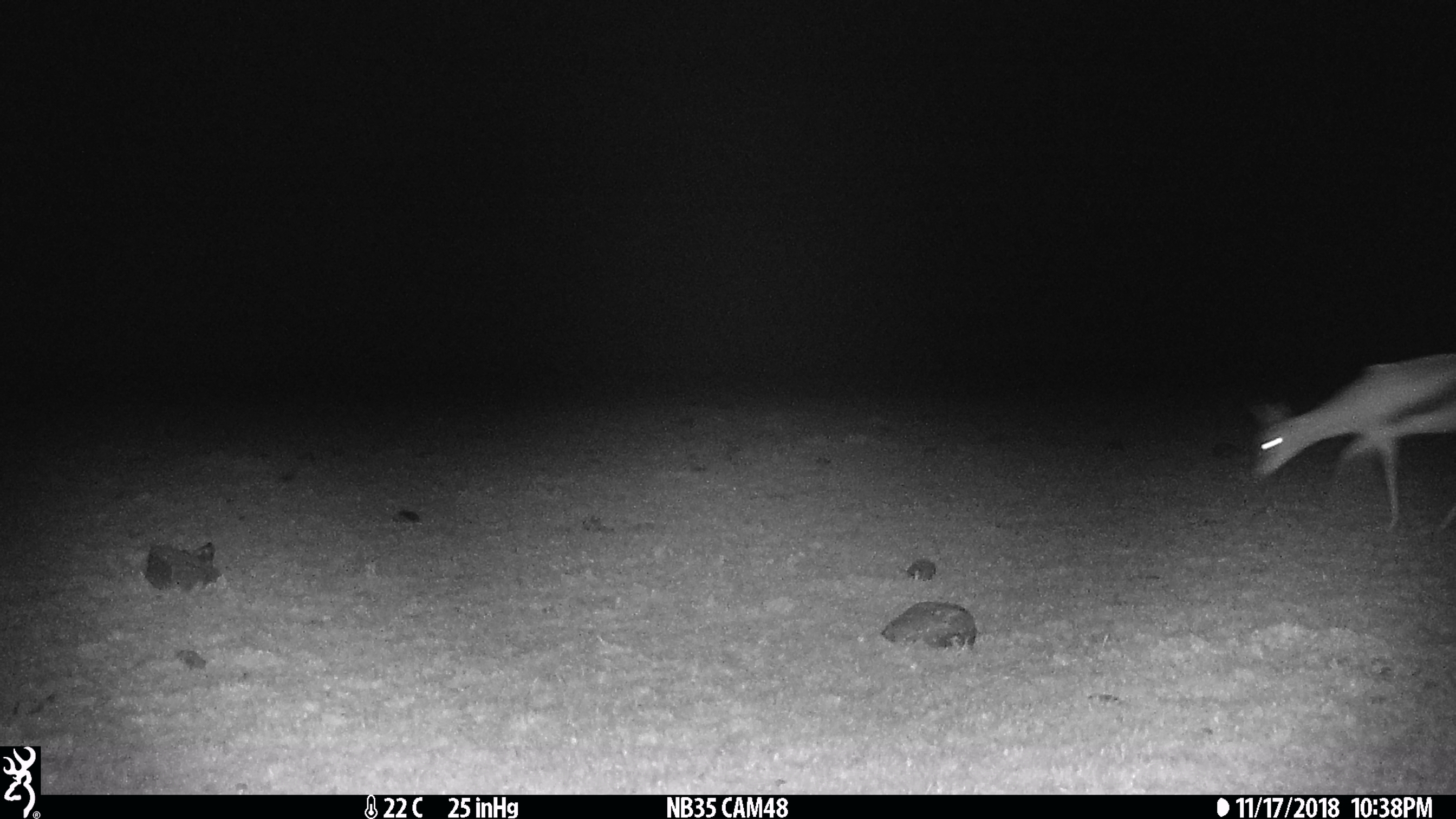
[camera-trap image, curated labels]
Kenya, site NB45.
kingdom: Animalia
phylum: Chordata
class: Mammalia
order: Artiodactyla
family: Bovidae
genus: Eudorcas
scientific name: Eudorcas thomsonii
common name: thomon's gazelle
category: gazelle thomsons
Gazelle thomsons (thomon's gazelle) (Eudorcas thomsonii).